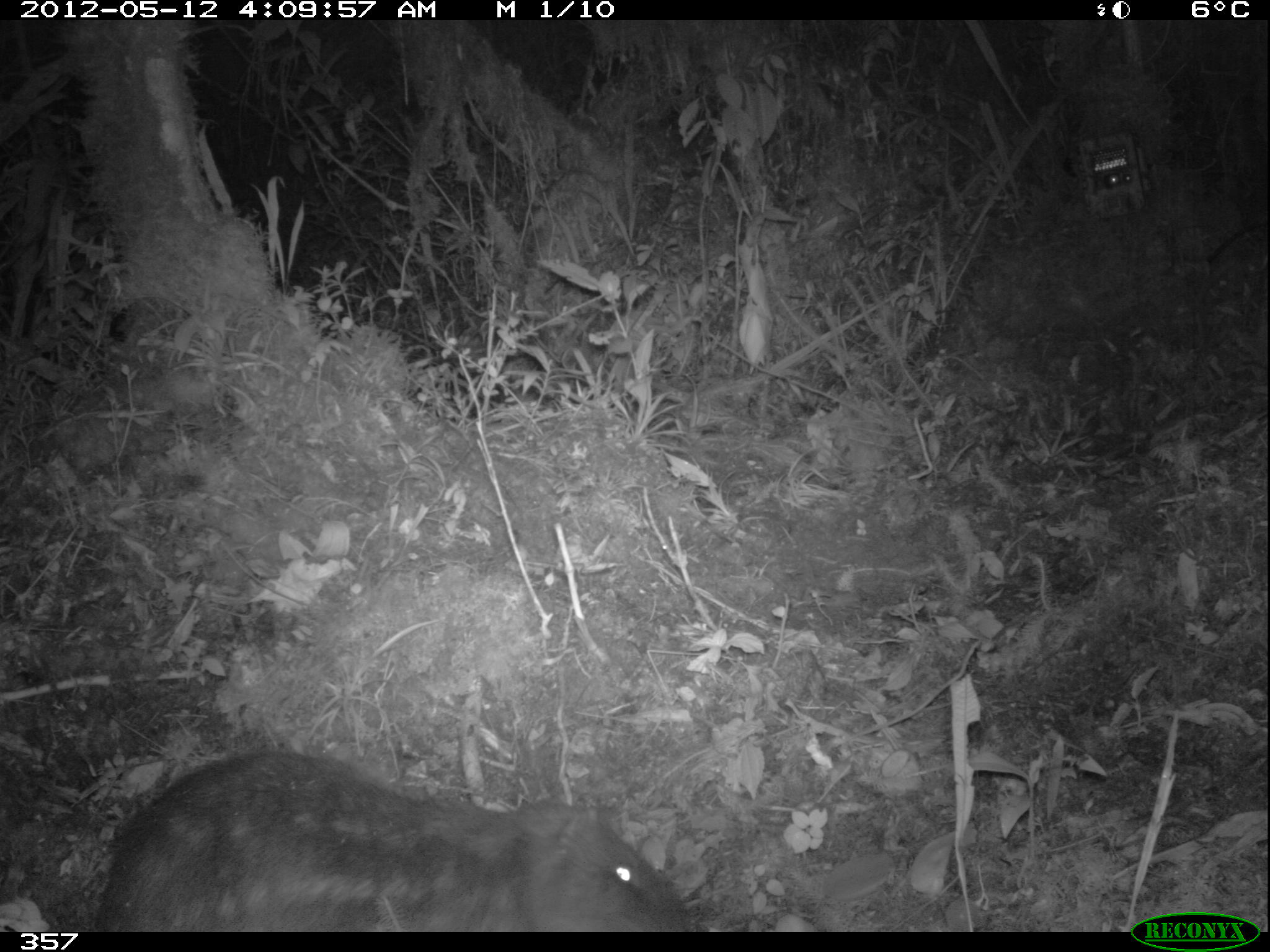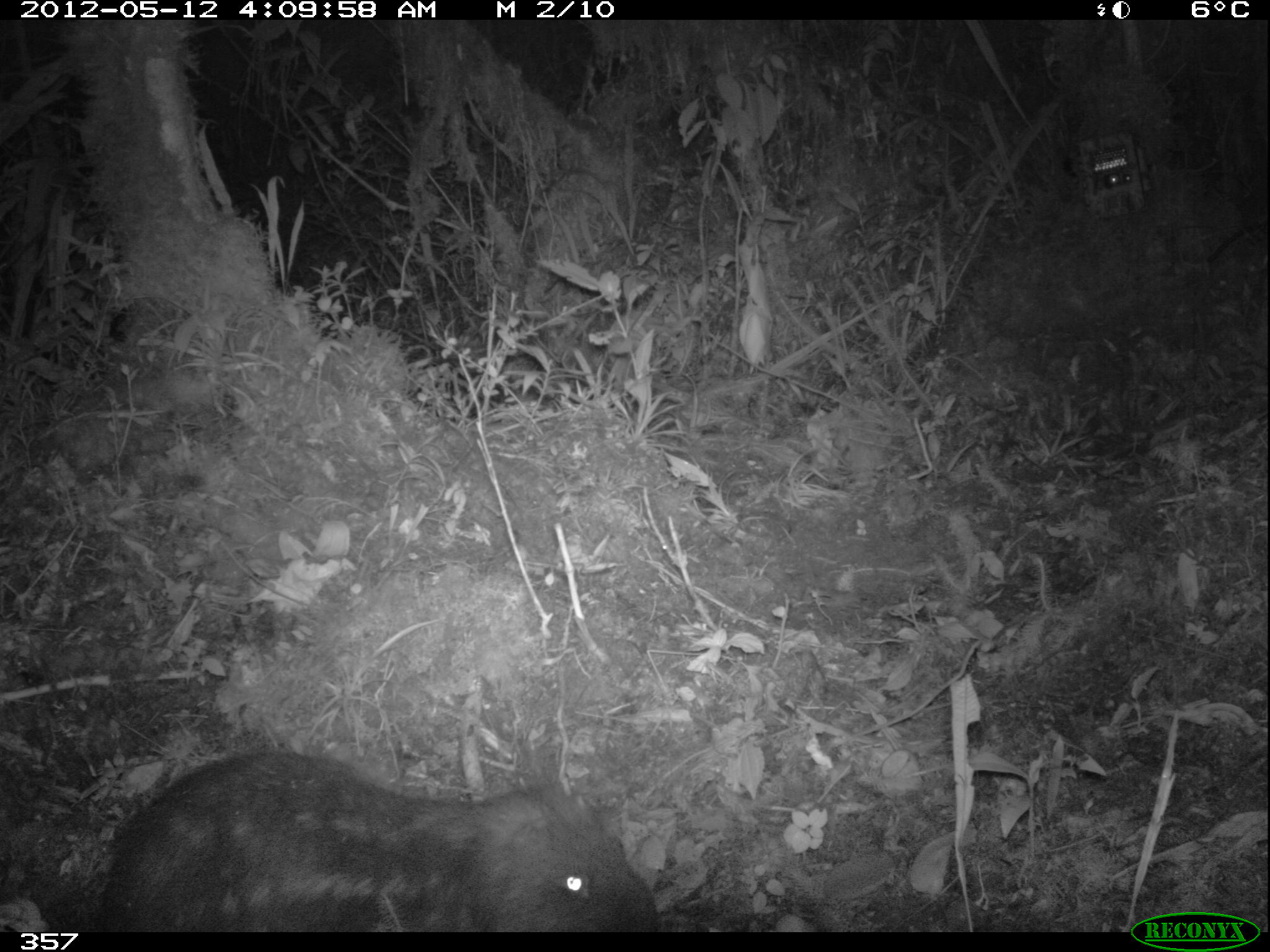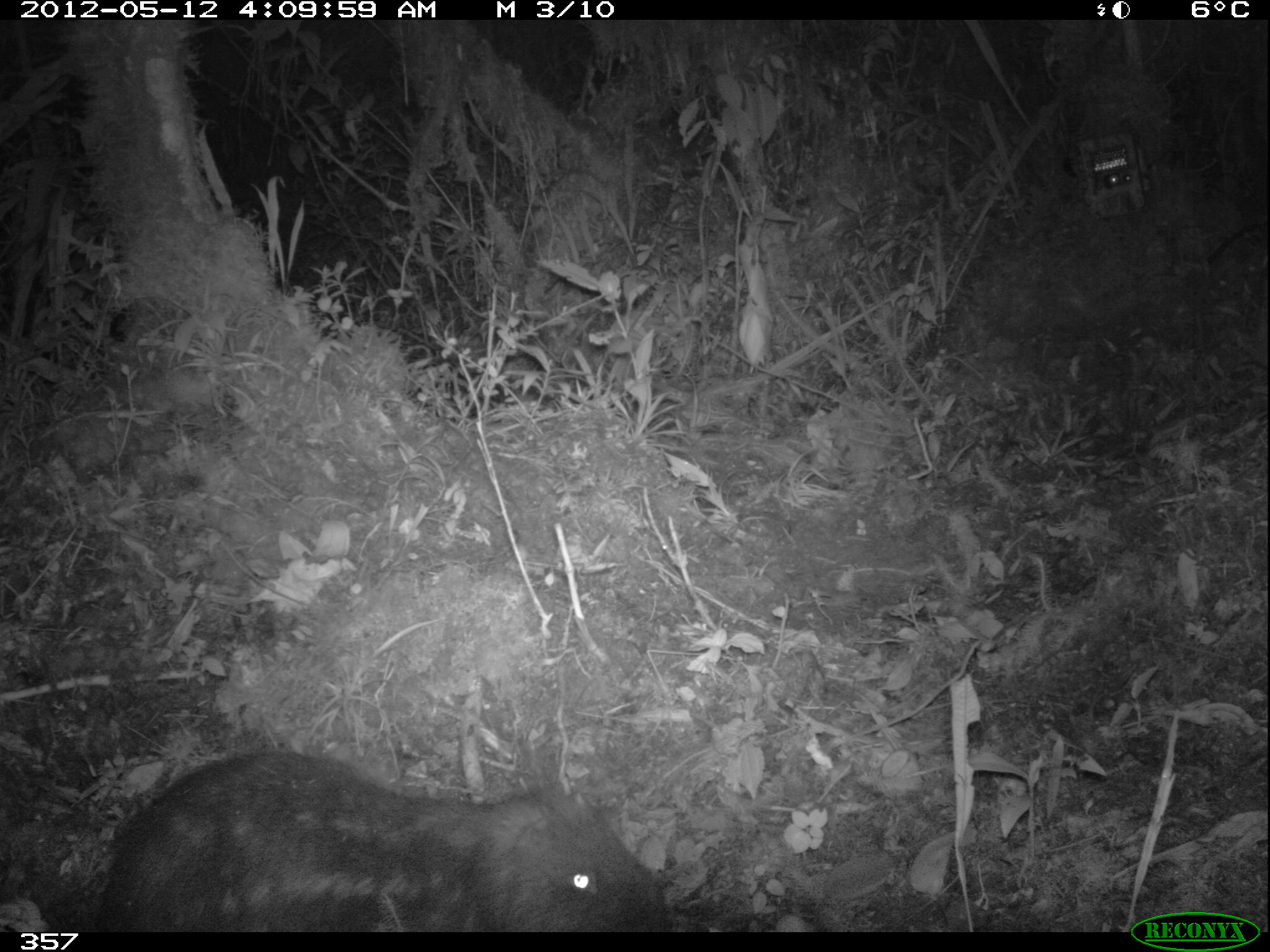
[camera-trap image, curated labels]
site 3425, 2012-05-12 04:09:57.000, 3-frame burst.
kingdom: Animalia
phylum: Chordata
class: Mammalia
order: Rodentia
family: Cuniculidae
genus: Cuniculus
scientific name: Cuniculus taczanowskii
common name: mountain paca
Cuniculus taczanowskii (mountain paca).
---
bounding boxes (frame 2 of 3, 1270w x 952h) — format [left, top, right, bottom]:
cuniculus taczanowskii: [100, 742, 661, 932]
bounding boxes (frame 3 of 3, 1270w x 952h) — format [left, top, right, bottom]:
cuniculus taczanowskii: [90, 746, 673, 932]